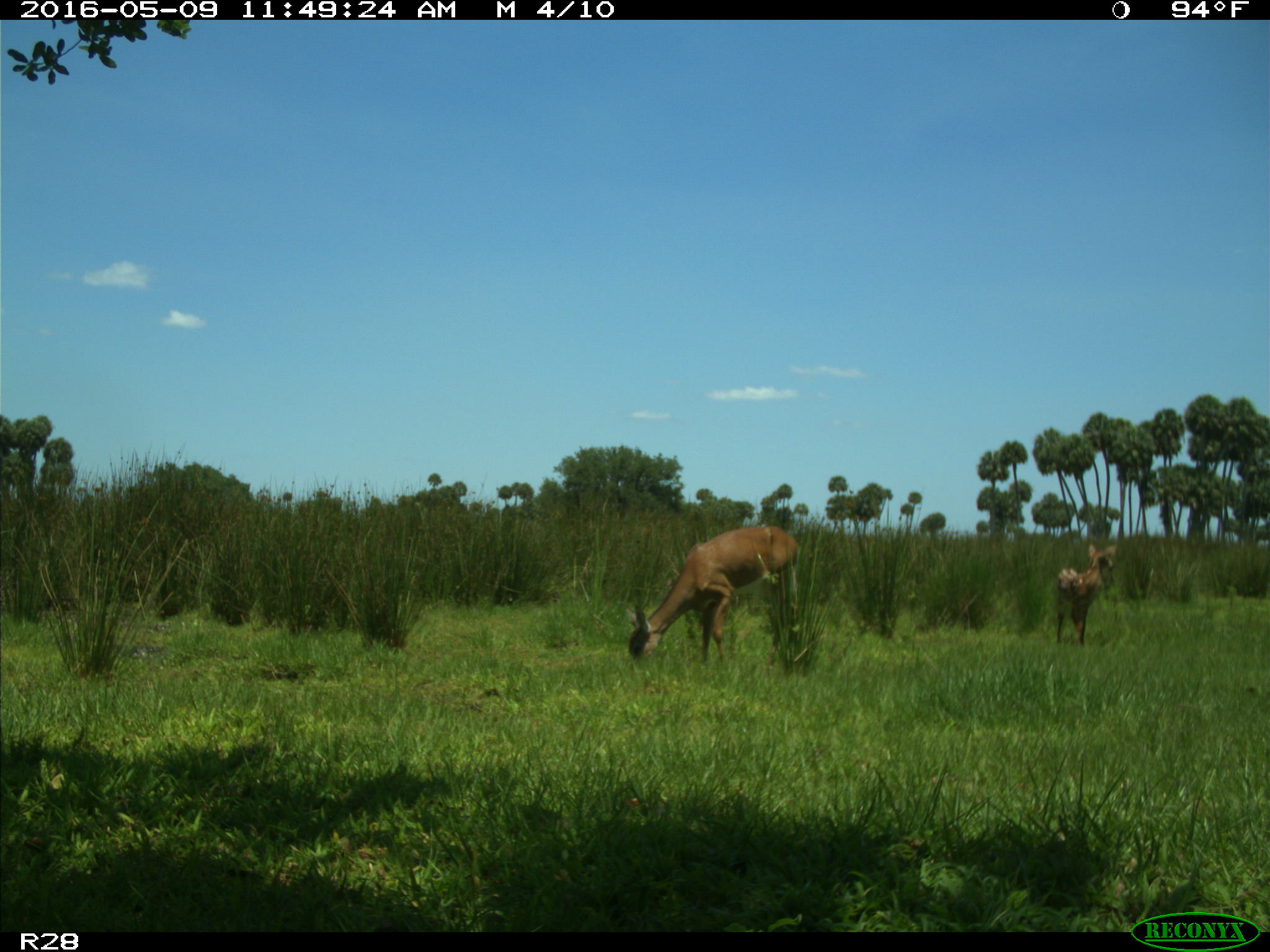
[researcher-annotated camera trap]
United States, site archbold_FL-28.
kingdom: Animalia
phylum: Chordata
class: Mammalia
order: Artiodactyla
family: Cervidae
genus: Odocoileus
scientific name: Odocoileus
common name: deer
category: unidentified deer